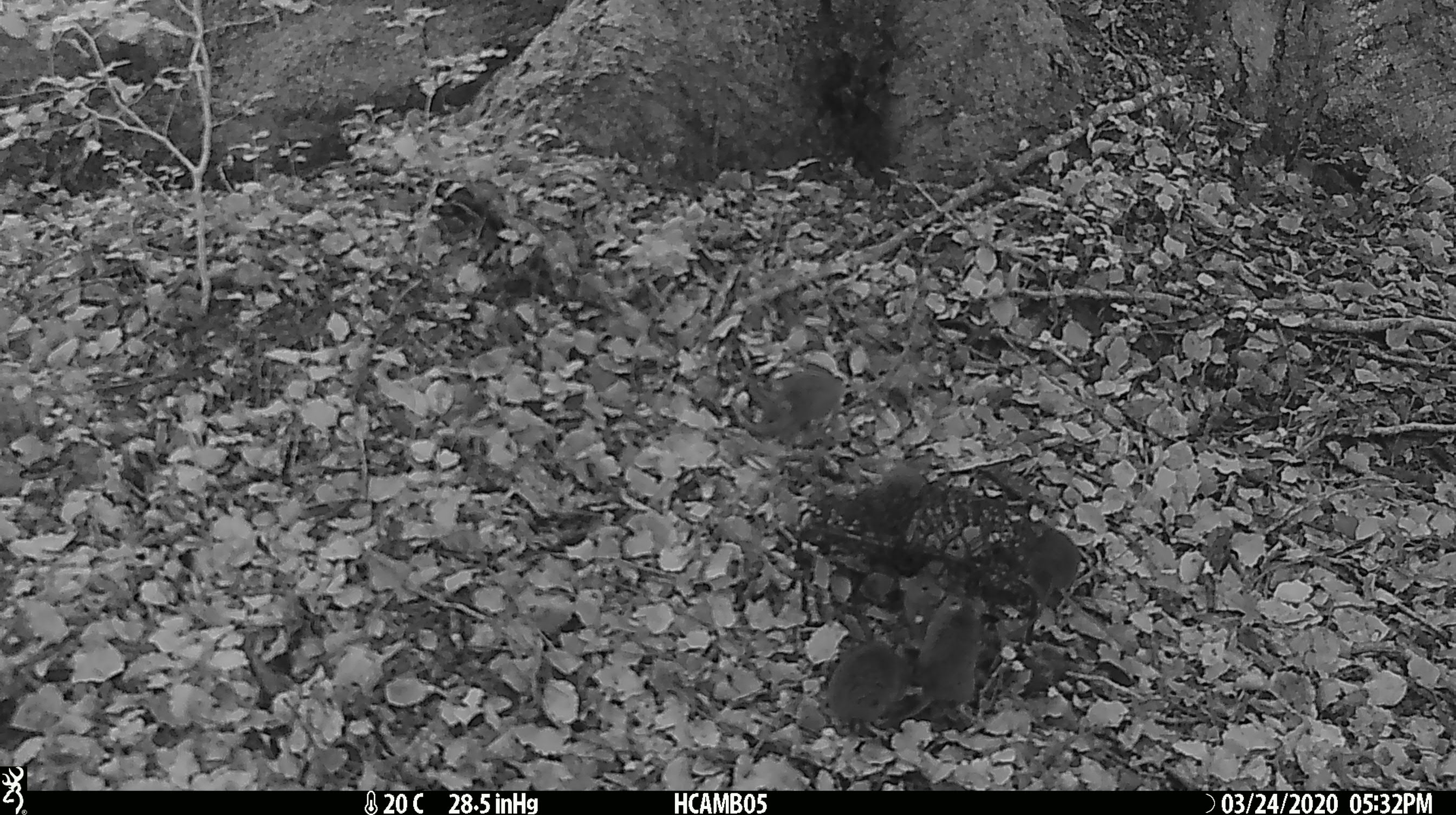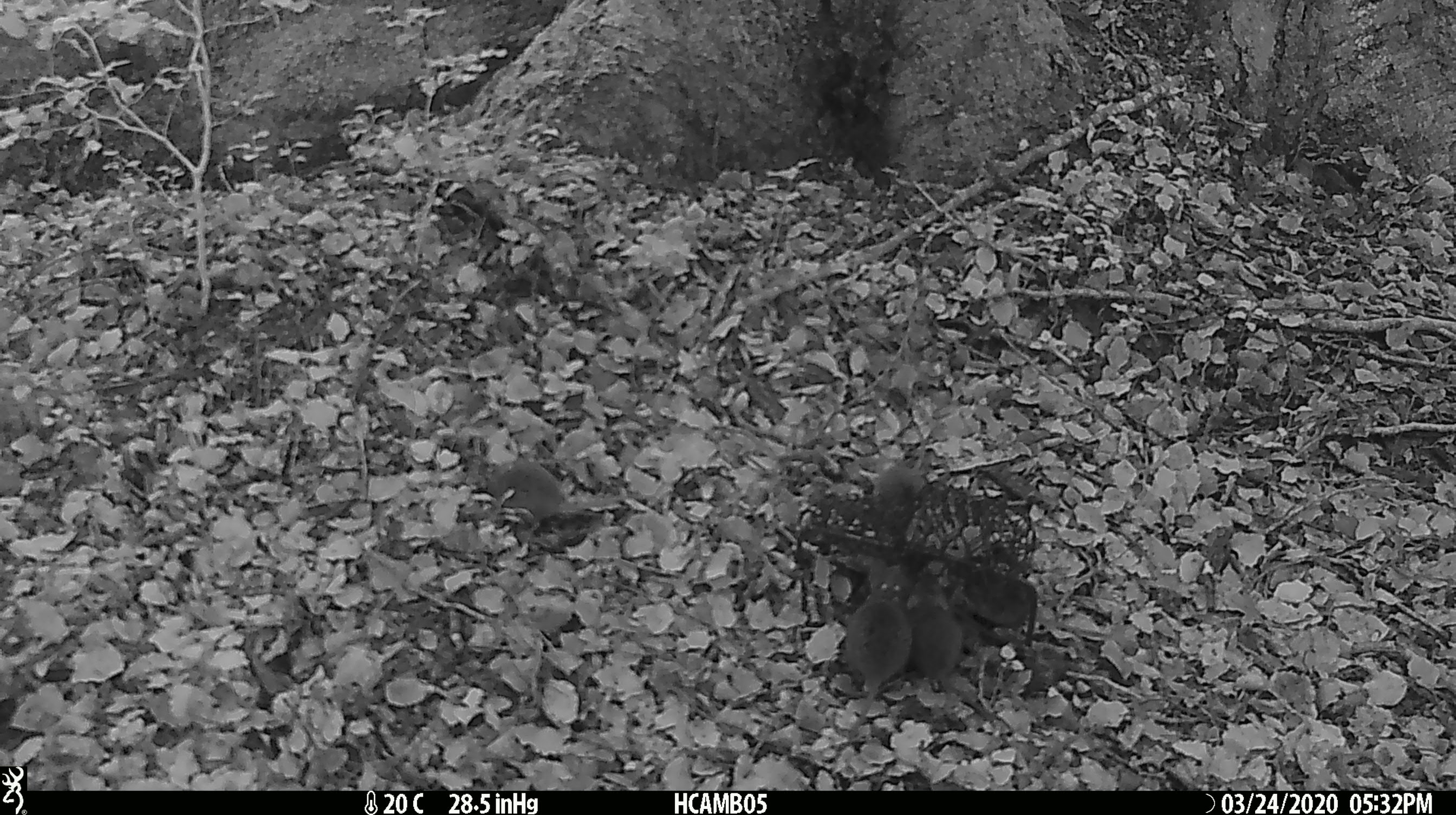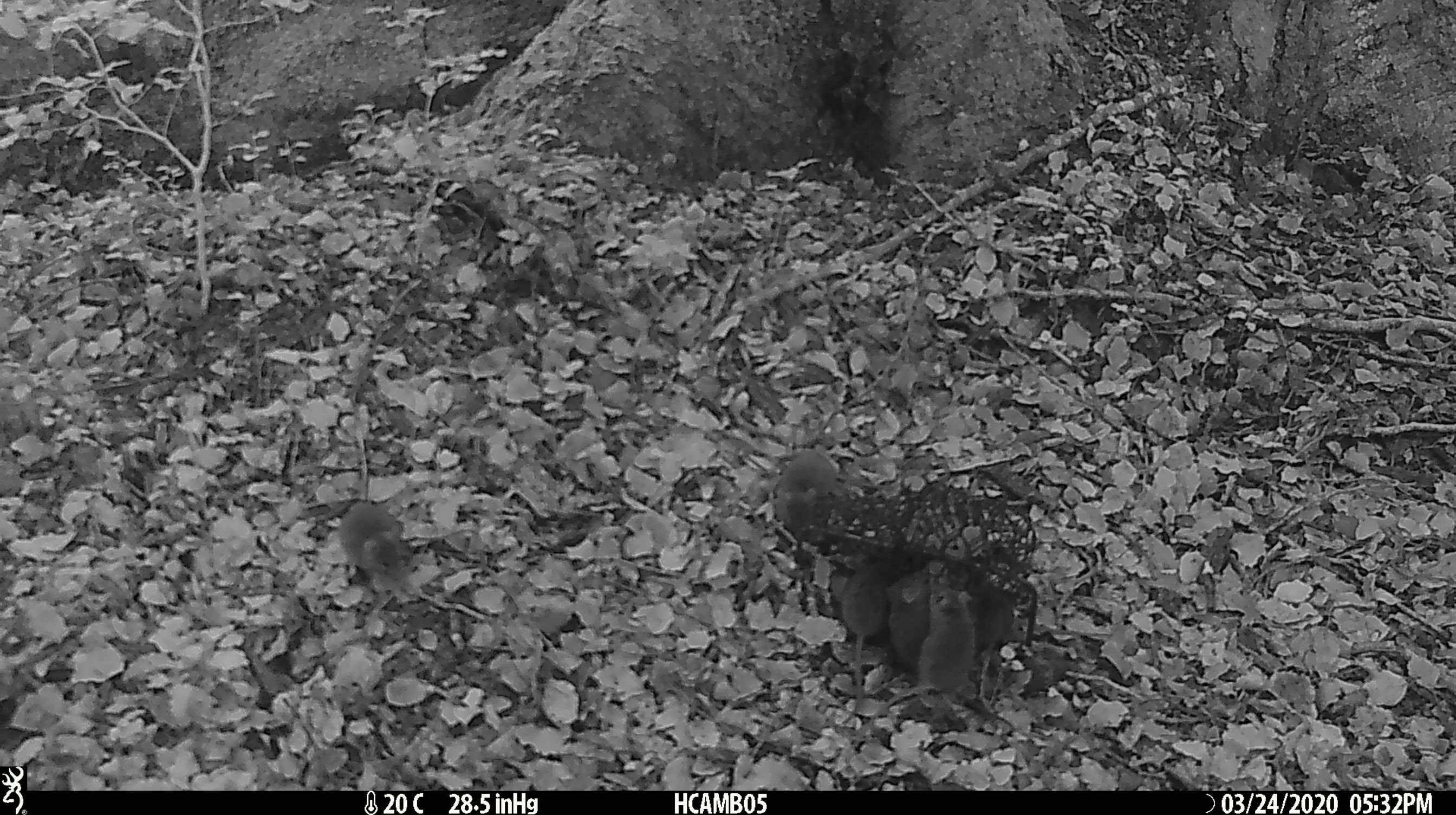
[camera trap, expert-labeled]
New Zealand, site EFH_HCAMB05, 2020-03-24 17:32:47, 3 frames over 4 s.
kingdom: Animalia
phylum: Chordata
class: Mammalia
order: Rodentia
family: Muridae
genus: Mus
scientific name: Mus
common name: mouse